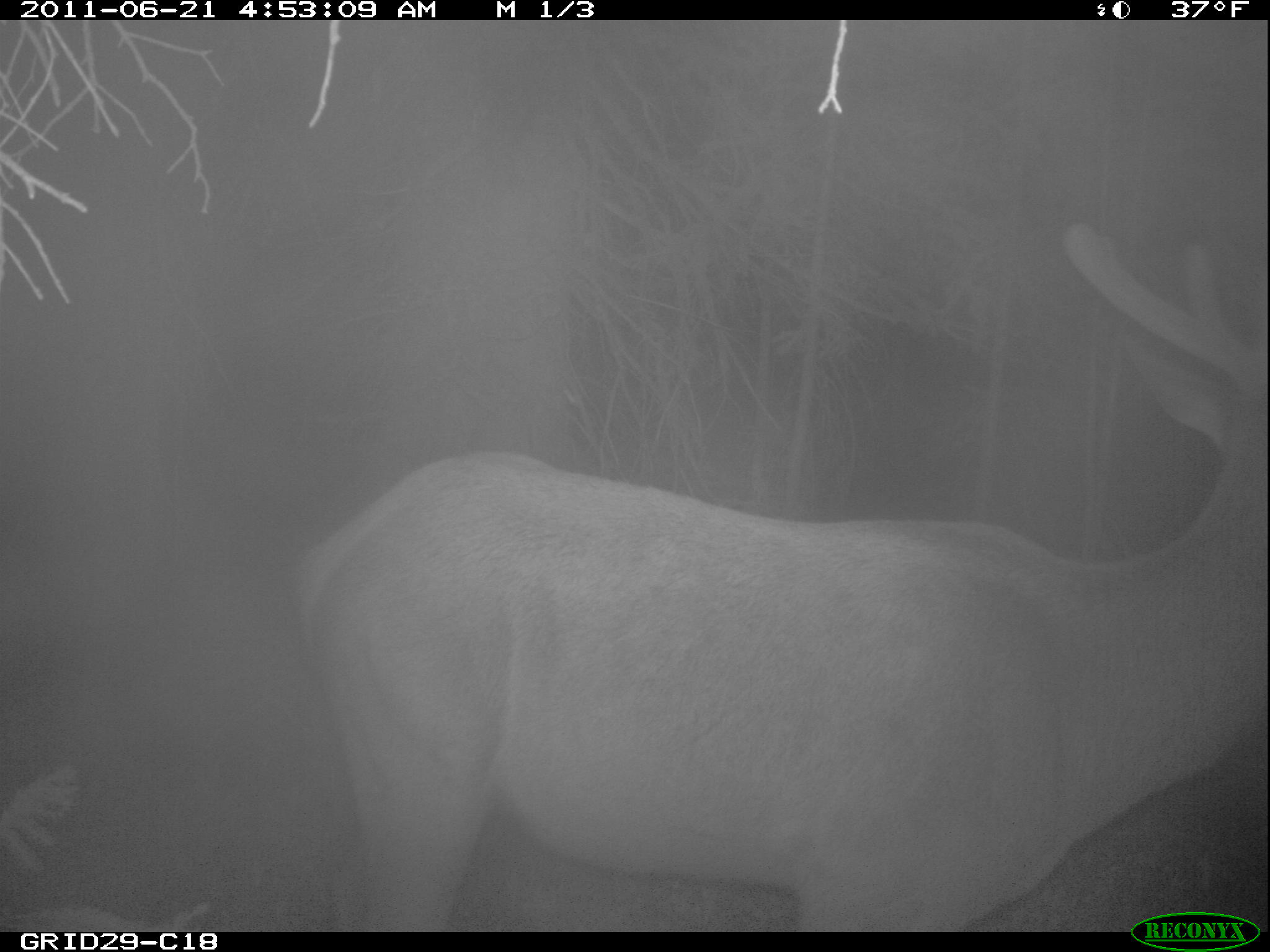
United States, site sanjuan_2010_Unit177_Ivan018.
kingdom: Animalia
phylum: Chordata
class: Mammalia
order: Artiodactyla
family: Cervidae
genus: Cervus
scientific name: Cervus elaphus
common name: red deer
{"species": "Cervus elaphus (red deer)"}